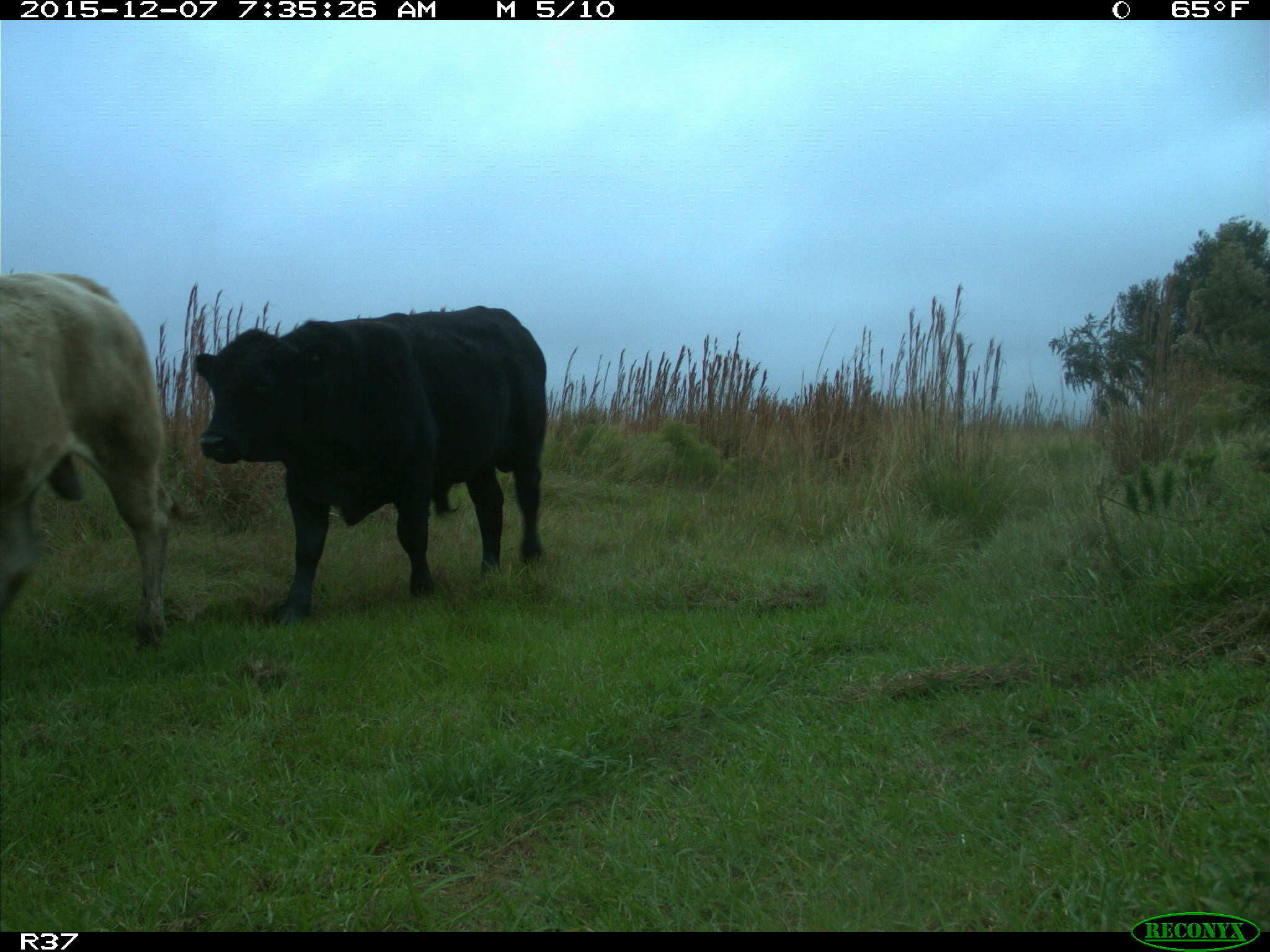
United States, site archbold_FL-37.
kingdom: Animalia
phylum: Chordata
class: Mammalia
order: Artiodactyla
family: Bovidae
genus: Bos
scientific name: Bos taurus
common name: domestic cow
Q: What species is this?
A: Bos taurus (domestic cow).